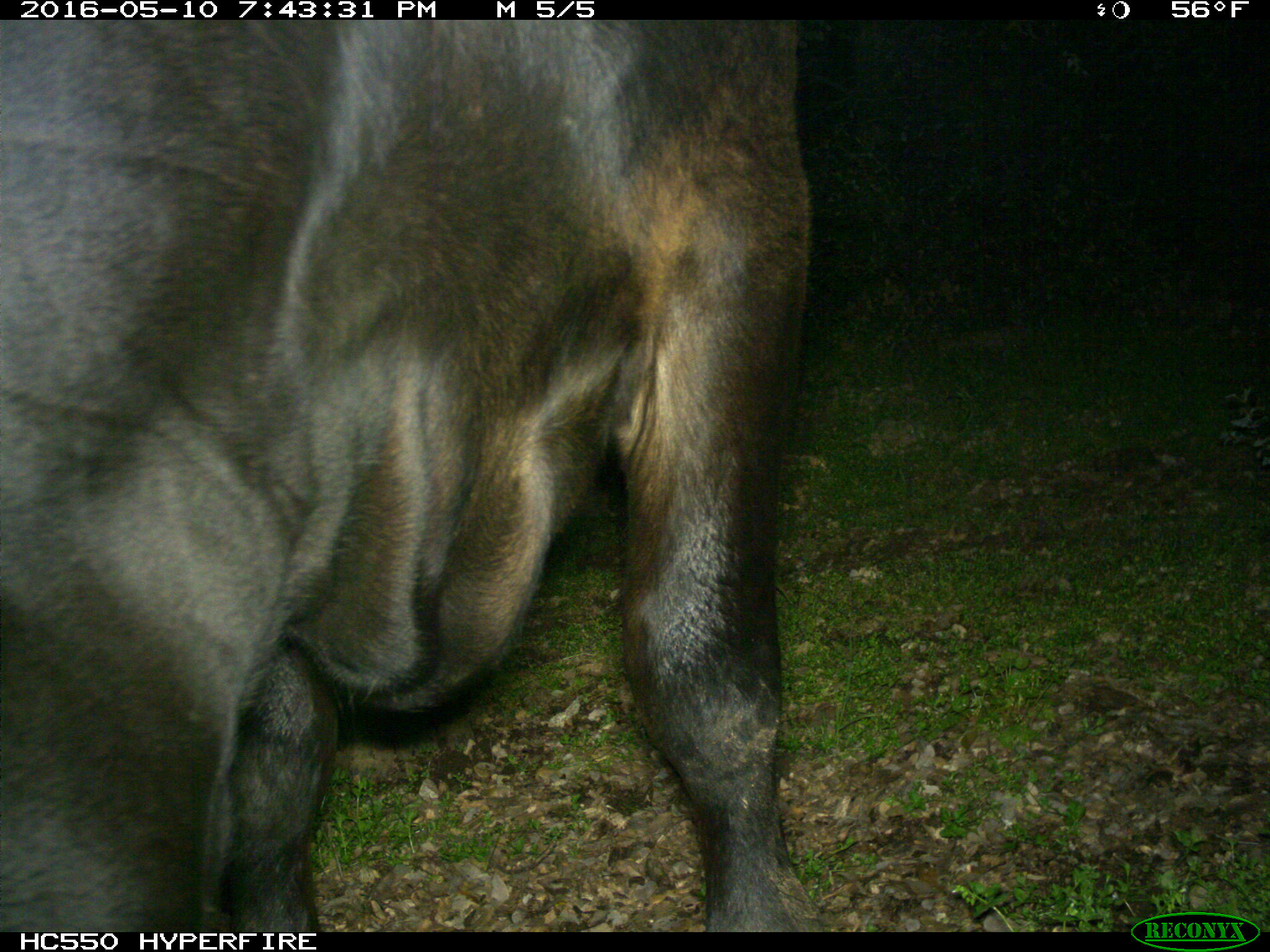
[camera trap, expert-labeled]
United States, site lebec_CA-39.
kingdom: Animalia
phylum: Chordata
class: Mammalia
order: Artiodactyla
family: Bovidae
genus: Bos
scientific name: Bos taurus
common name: domestic cow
Bos taurus (domestic cow).